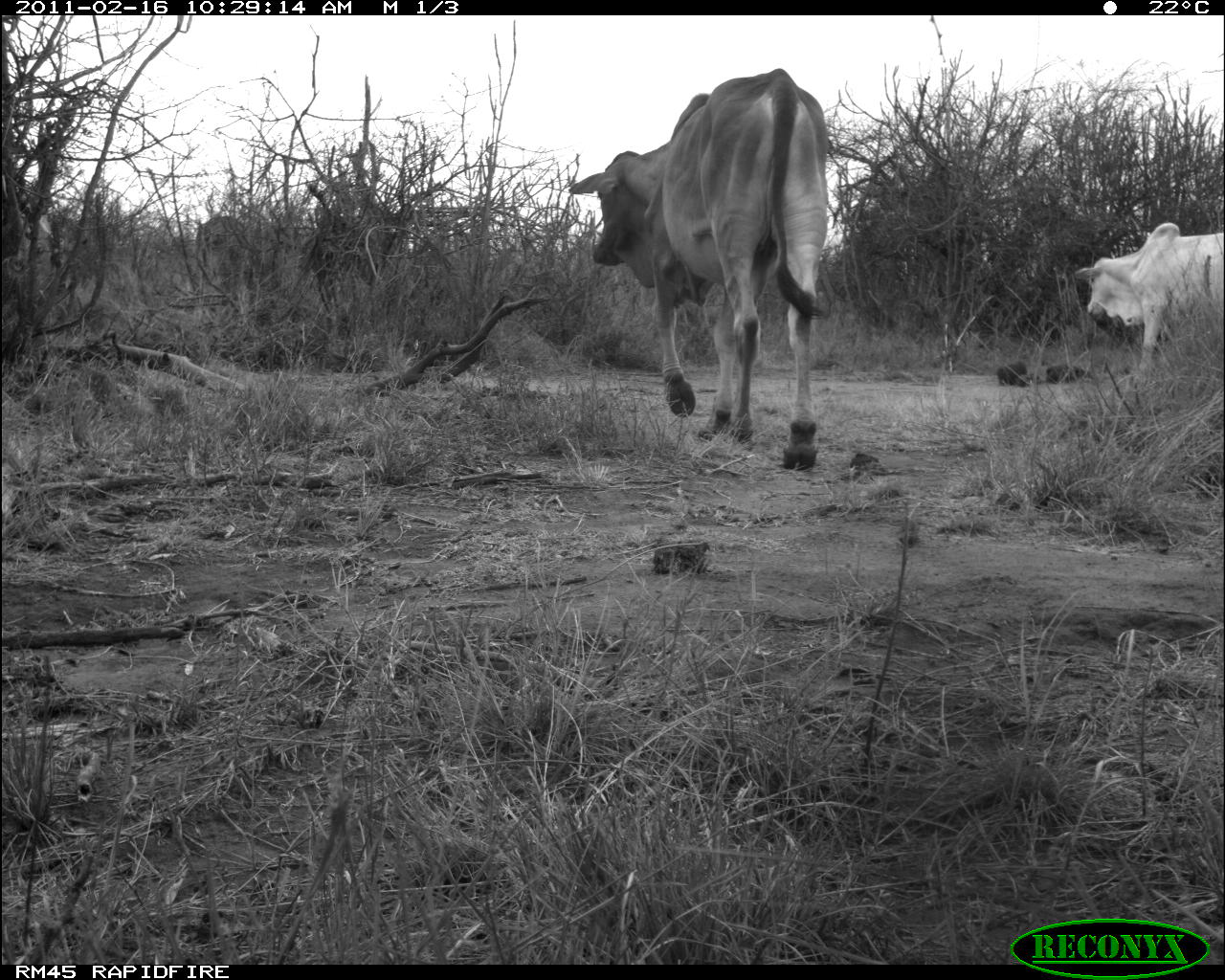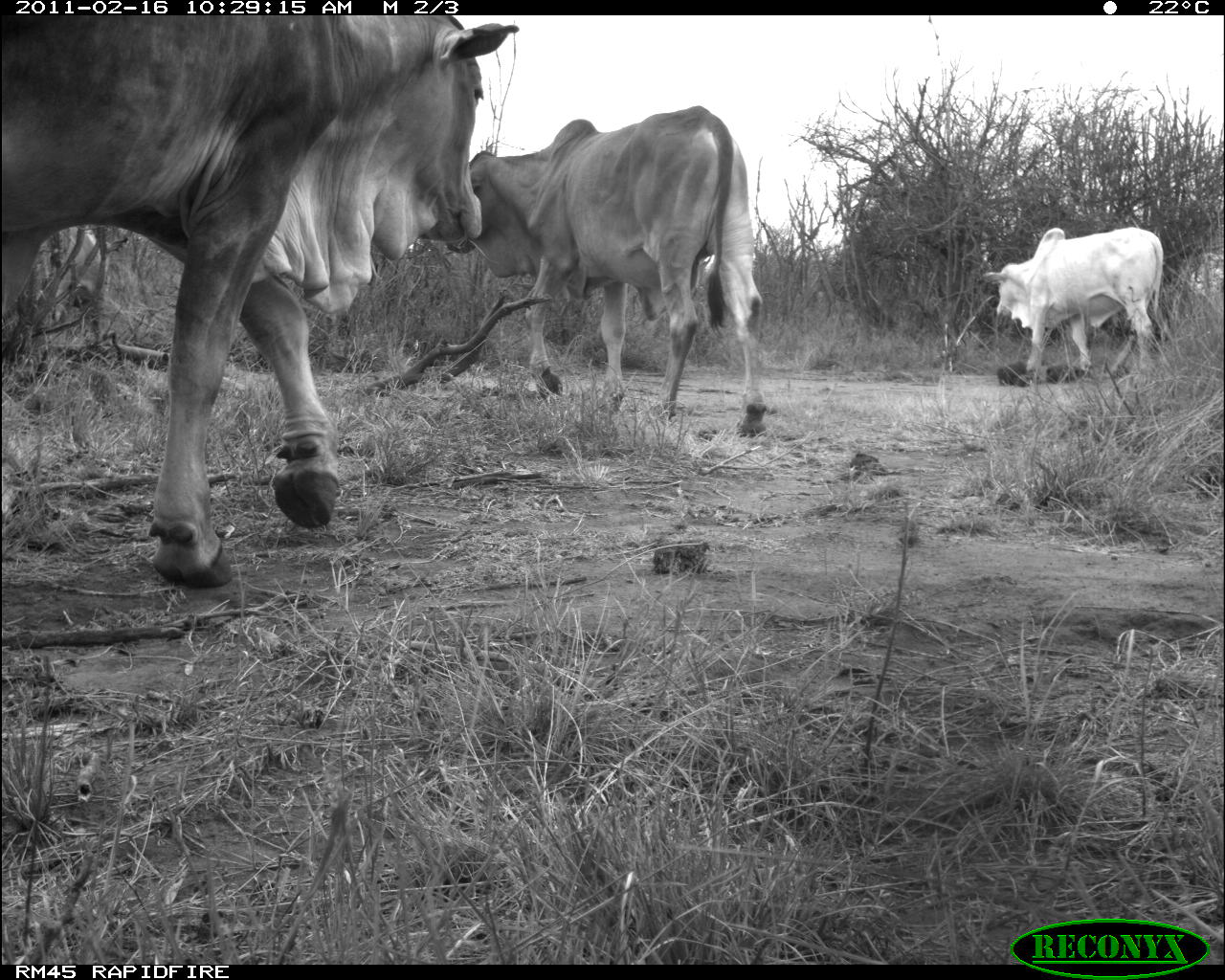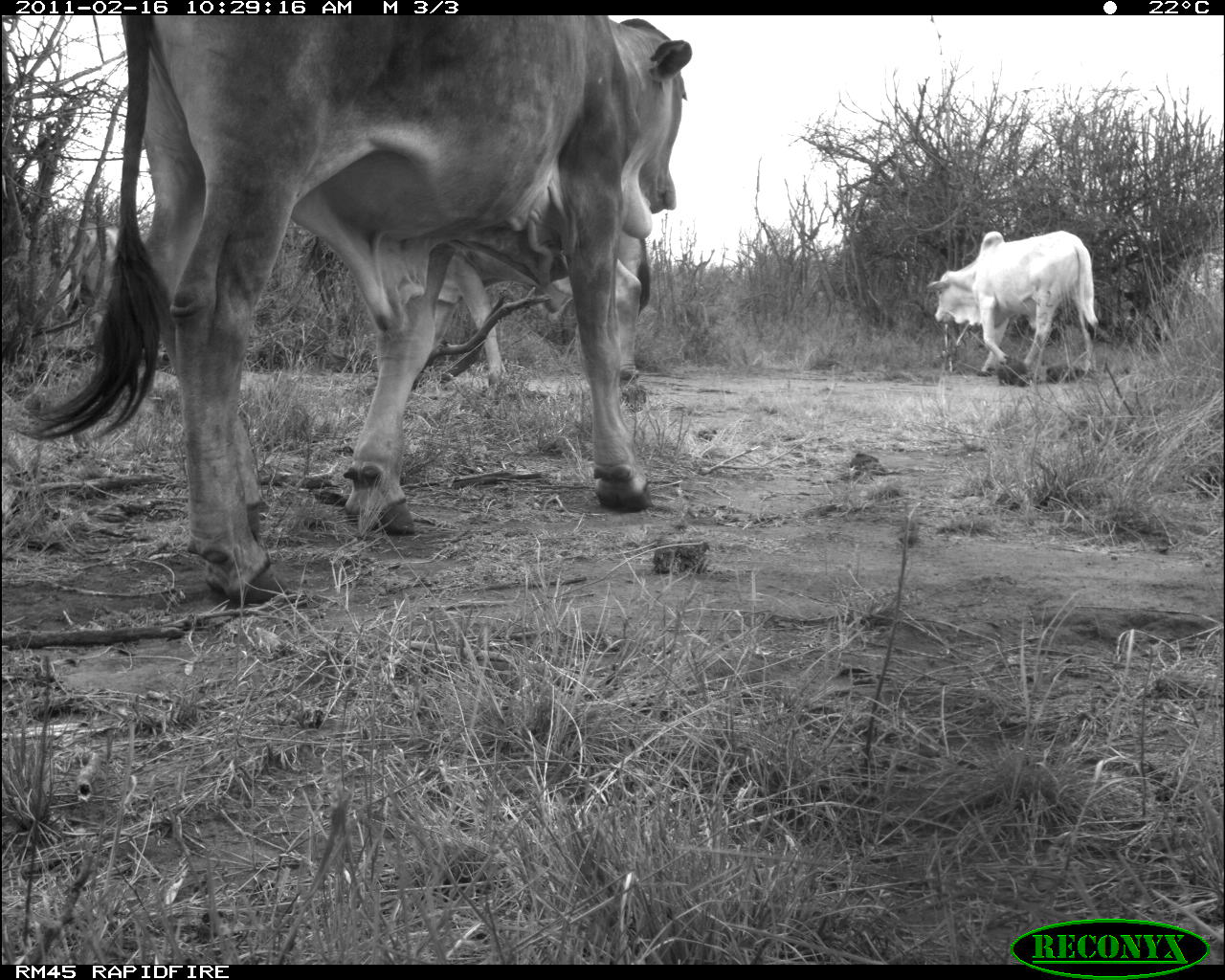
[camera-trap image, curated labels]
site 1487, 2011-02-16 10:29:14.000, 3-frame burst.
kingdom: Animalia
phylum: Chordata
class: Mammalia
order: Artiodactyla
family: Bovidae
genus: Bos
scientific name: Bos taurus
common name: domestic cattle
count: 2